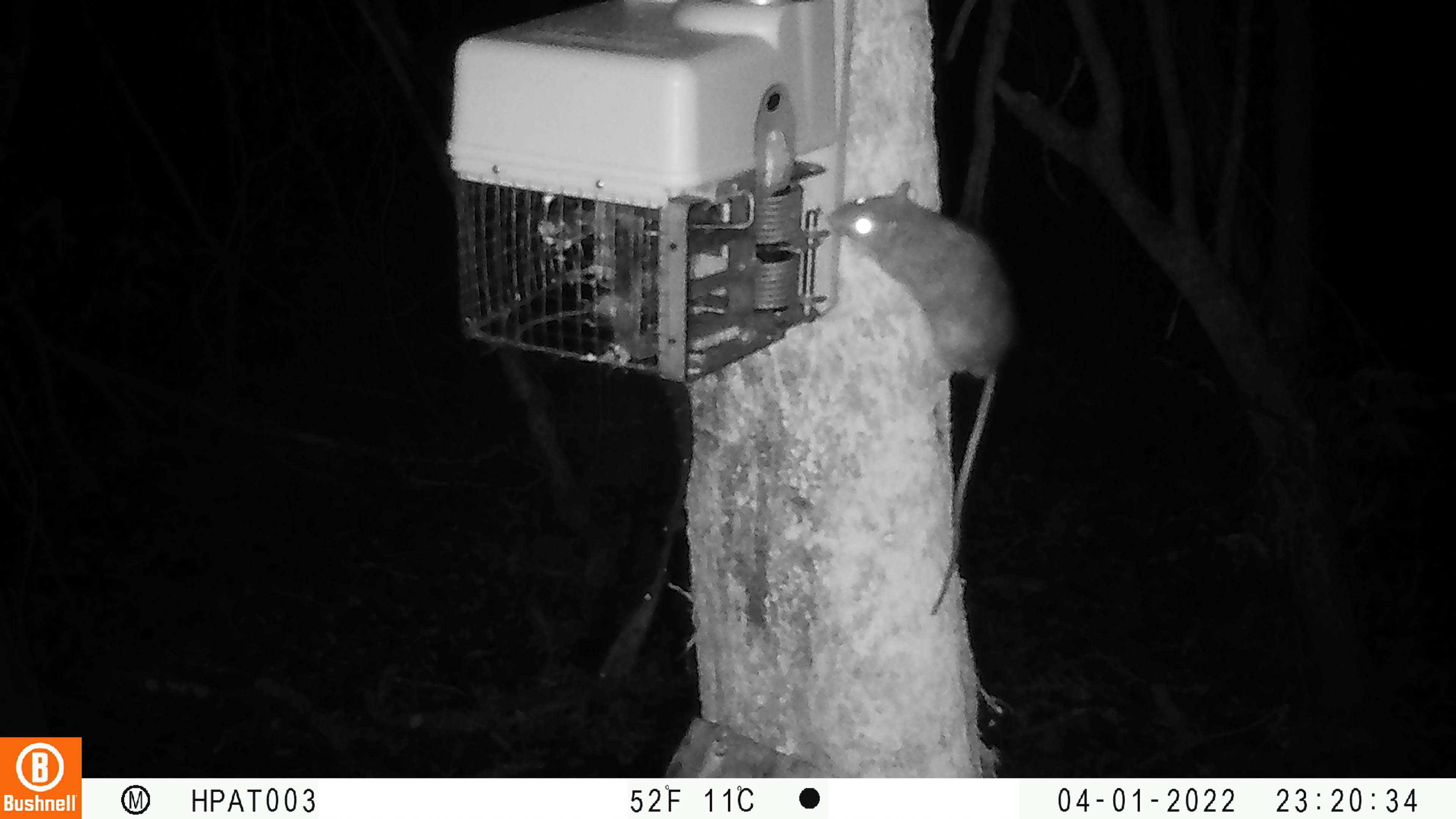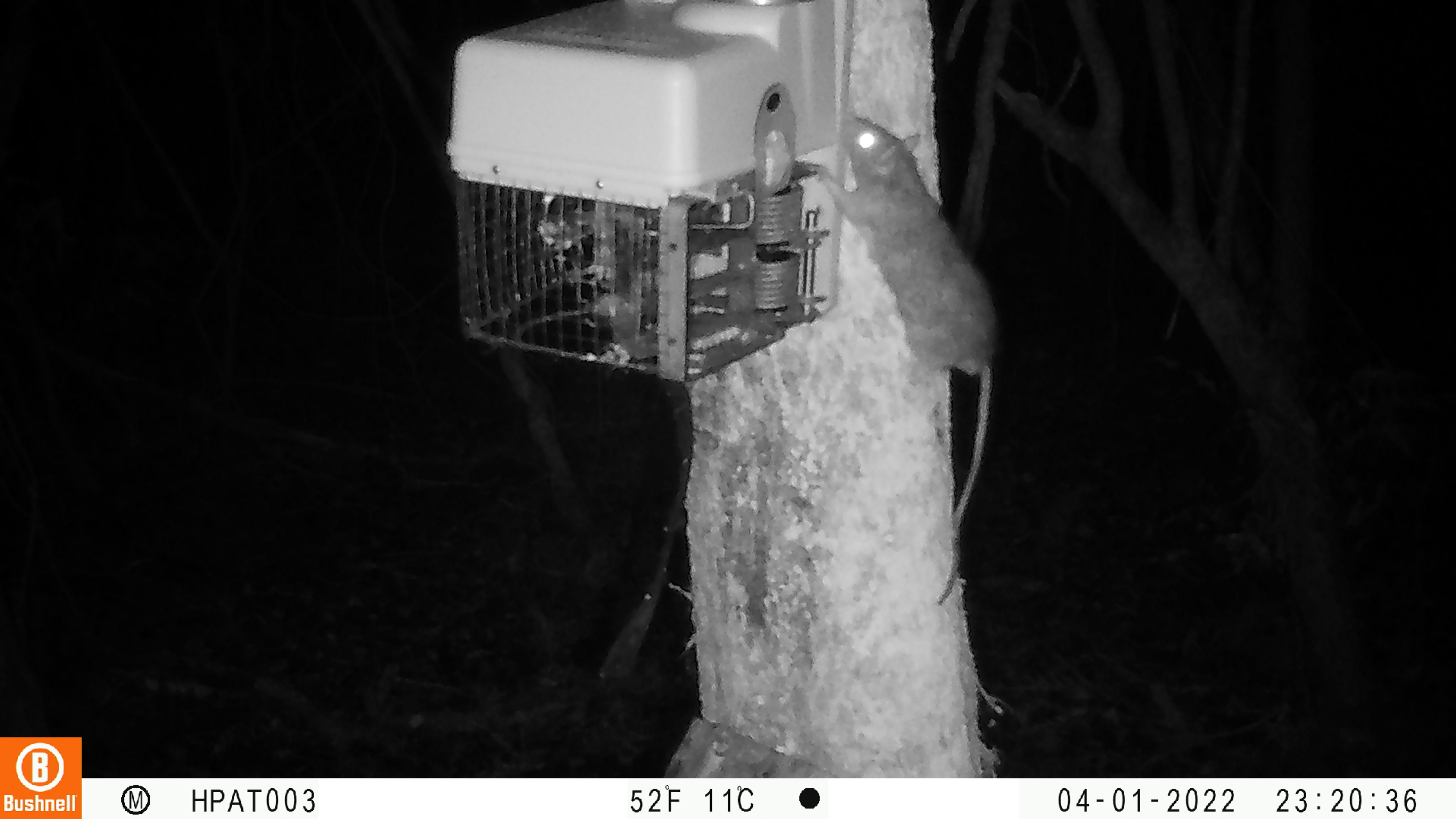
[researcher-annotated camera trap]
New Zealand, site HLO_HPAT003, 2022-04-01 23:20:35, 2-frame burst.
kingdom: Animalia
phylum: Chordata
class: Mammalia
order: Rodentia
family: Muridae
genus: Rattus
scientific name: Rattus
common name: rat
Rat (Rattus).